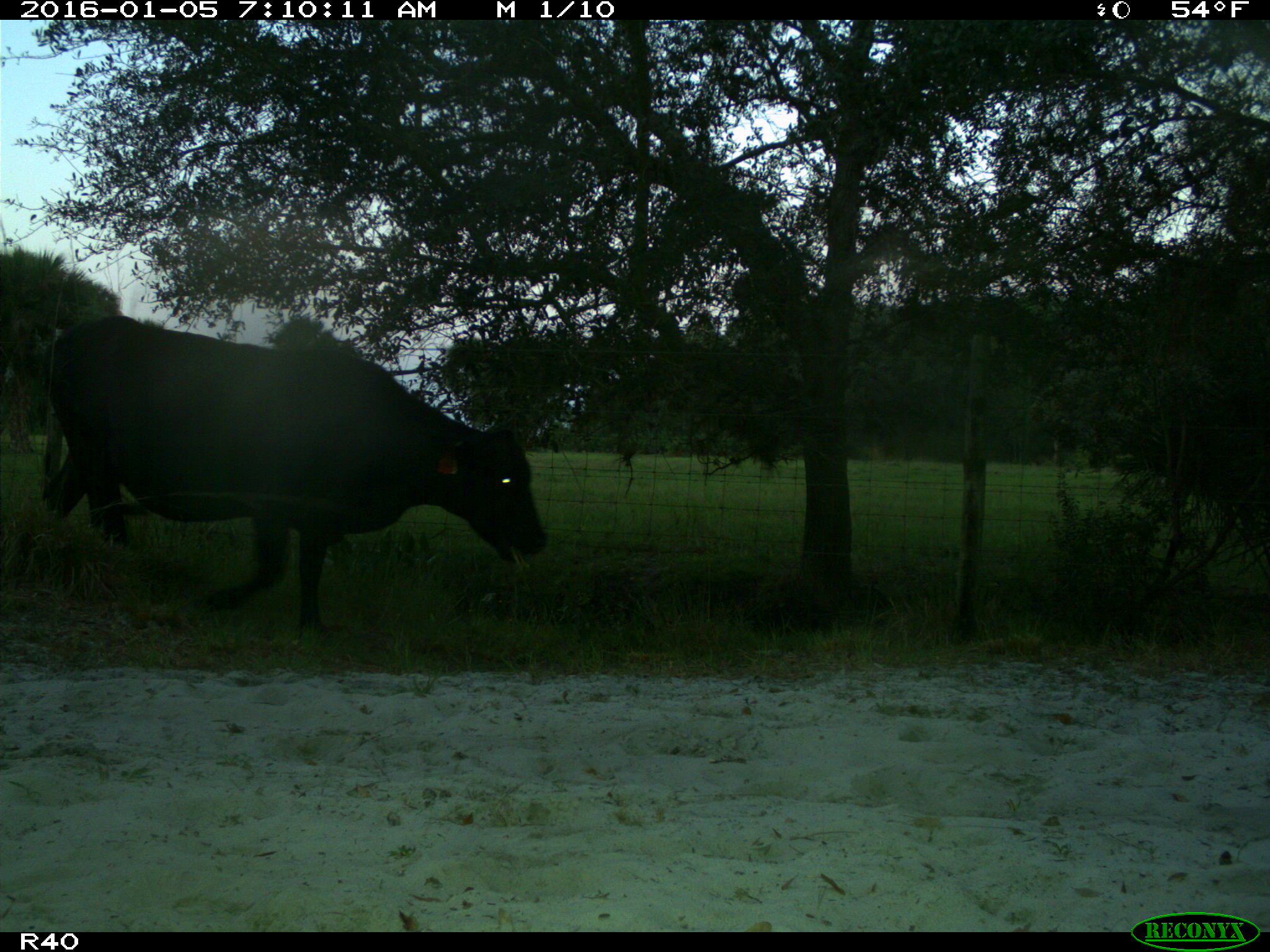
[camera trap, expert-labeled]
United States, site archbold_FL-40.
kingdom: Animalia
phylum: Chordata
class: Mammalia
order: Artiodactyla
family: Bovidae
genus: Bos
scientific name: Bos taurus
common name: domestic cow